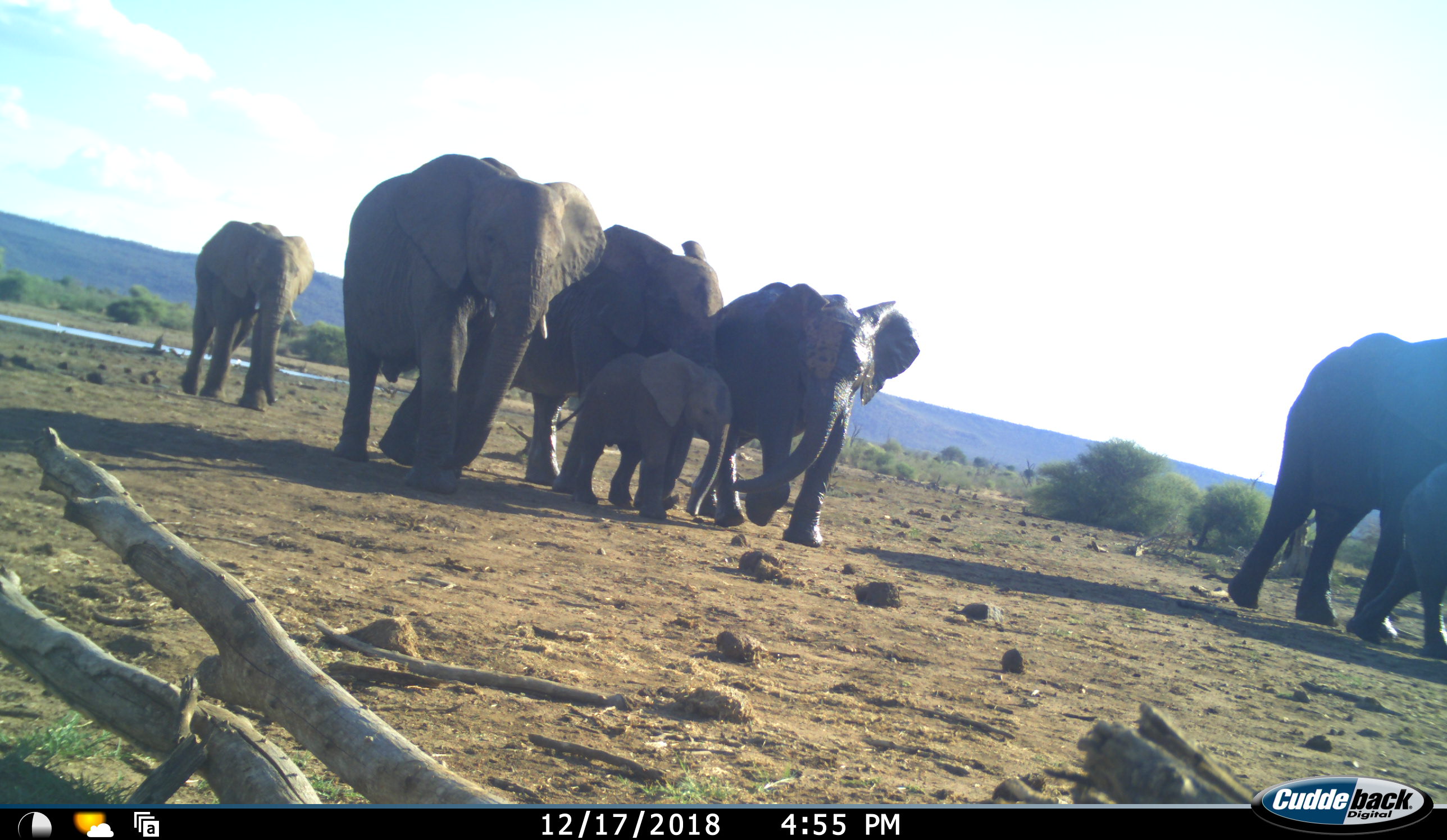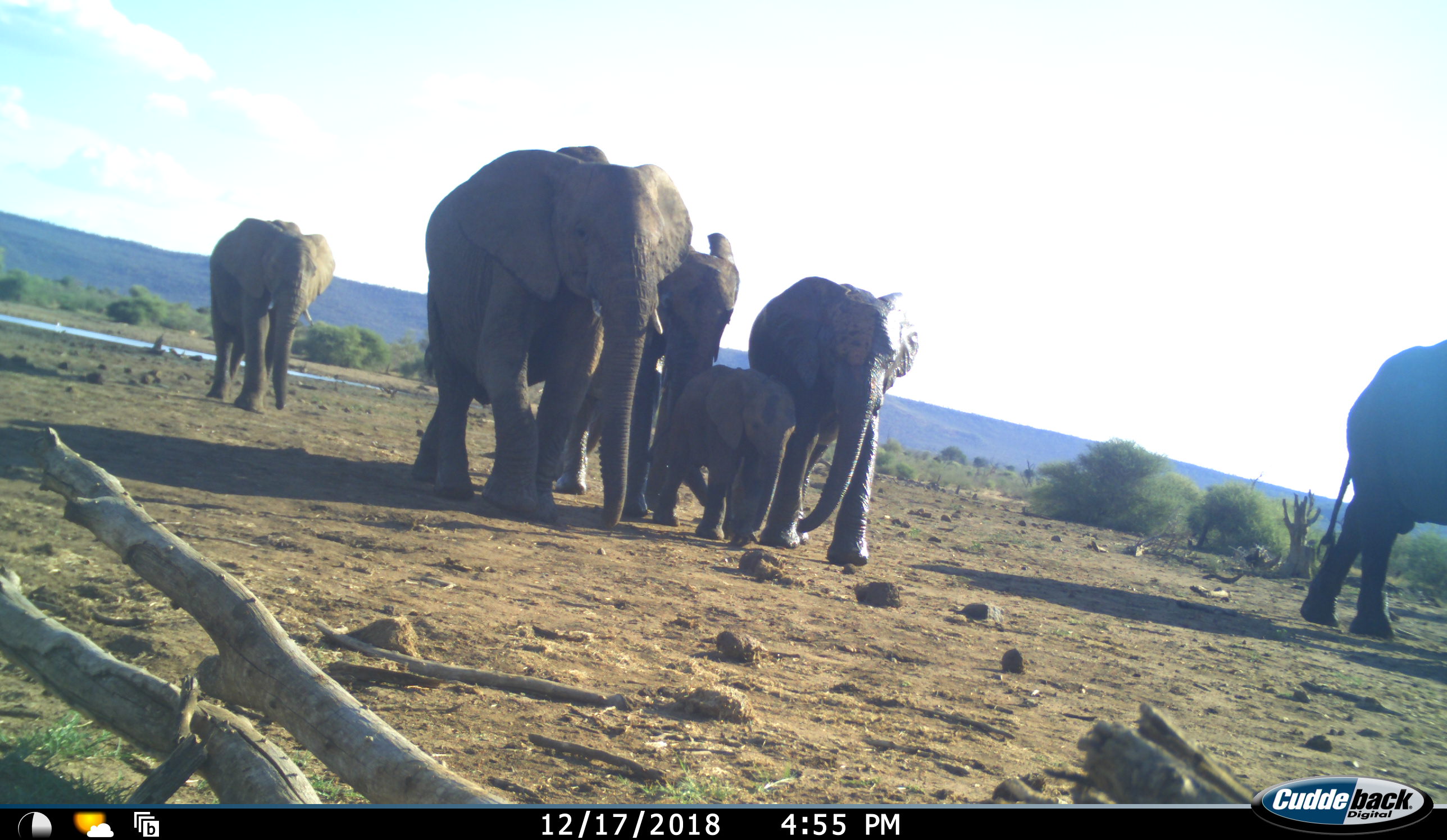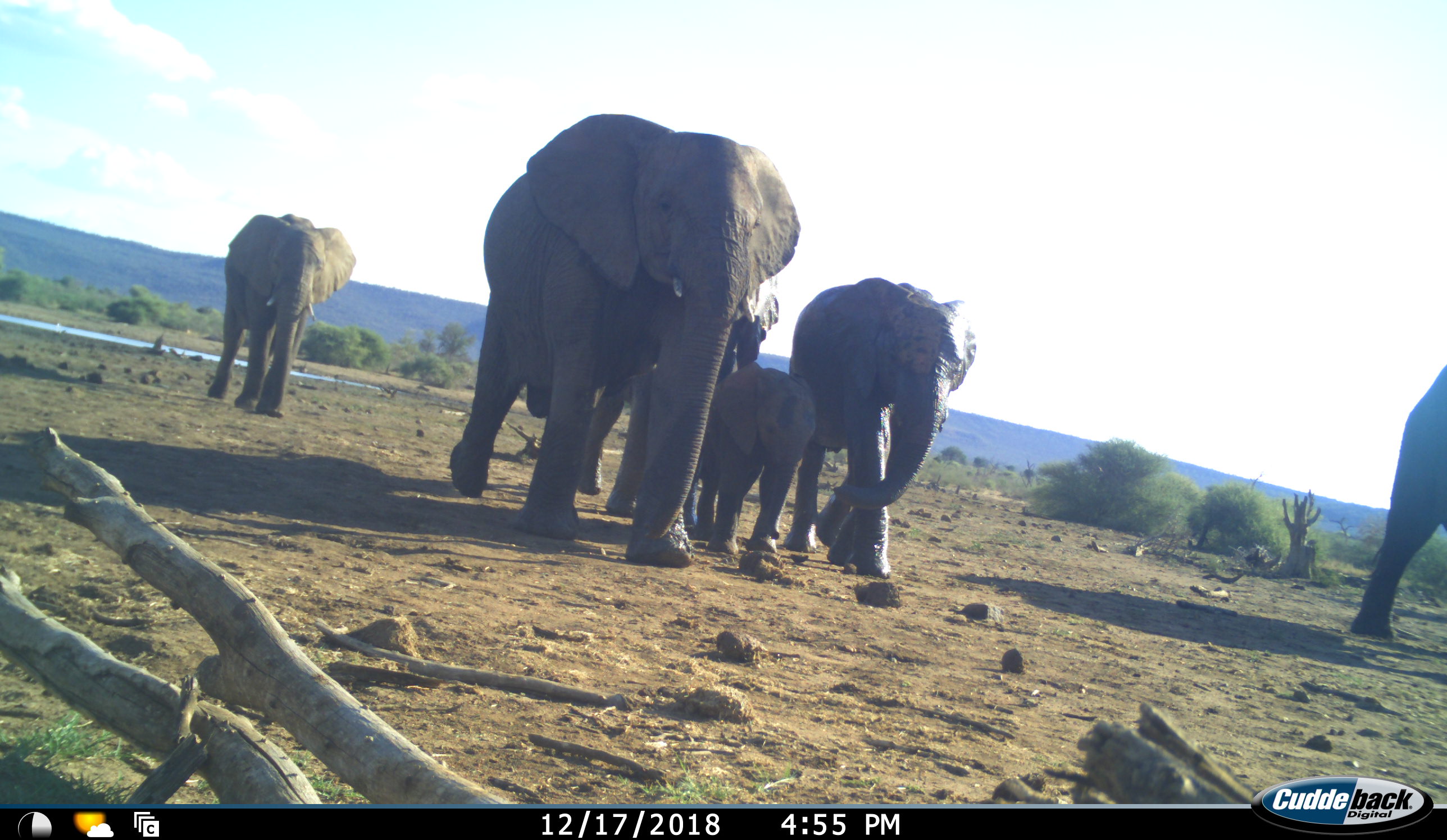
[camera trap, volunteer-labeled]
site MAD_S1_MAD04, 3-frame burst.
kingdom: Animalia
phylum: Chordata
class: Mammalia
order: Proboscidea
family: Elephantidae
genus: Loxodonta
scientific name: Loxodonta africana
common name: african bush elephant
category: elephant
Elephant (african bush elephant) (Loxodonta africana), count 7. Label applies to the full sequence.